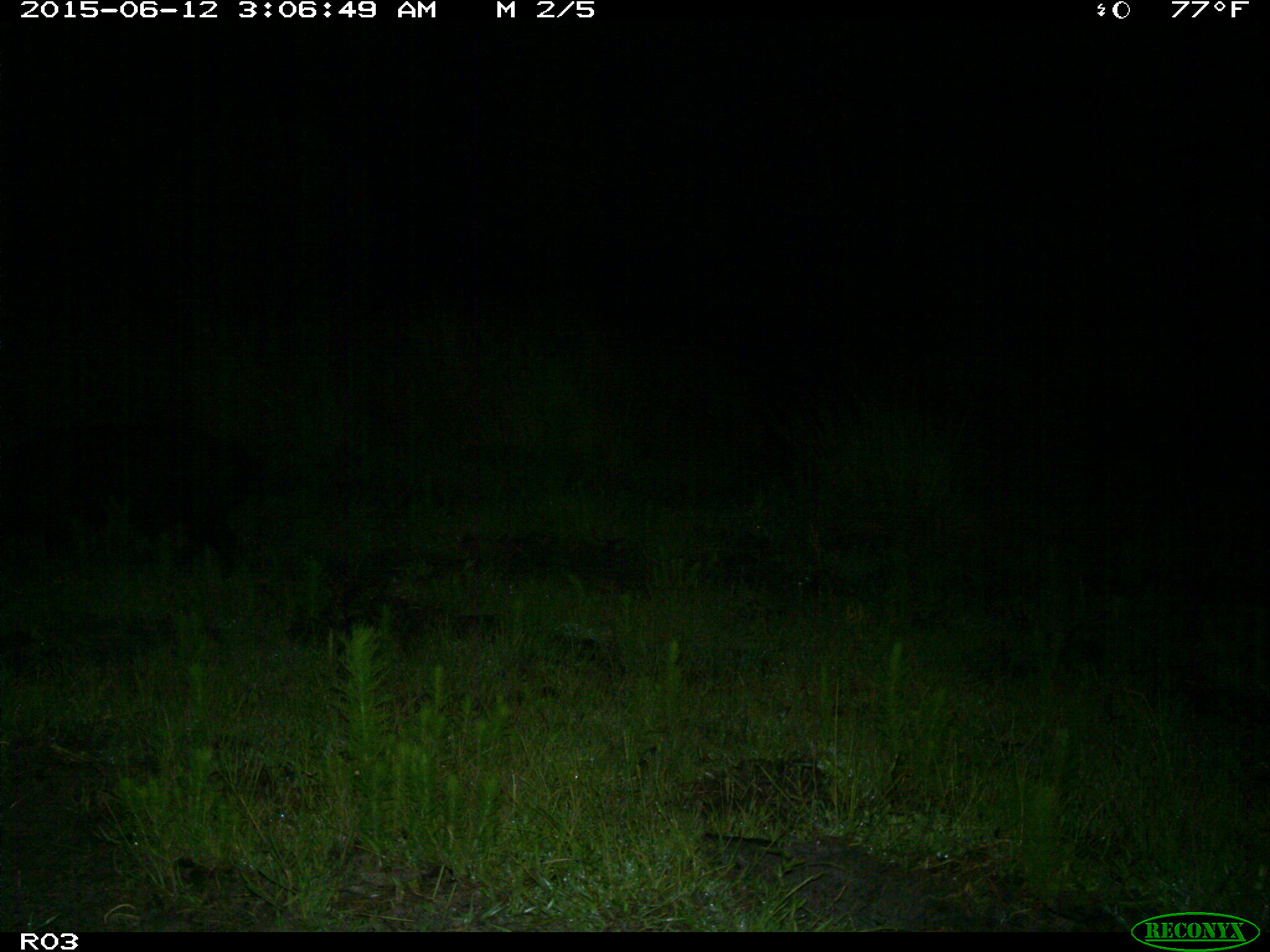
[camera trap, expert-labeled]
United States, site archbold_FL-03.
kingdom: Animalia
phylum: Chordata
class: Mammalia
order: Artiodactyla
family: Suidae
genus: Sus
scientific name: Sus scrofa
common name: wild boar